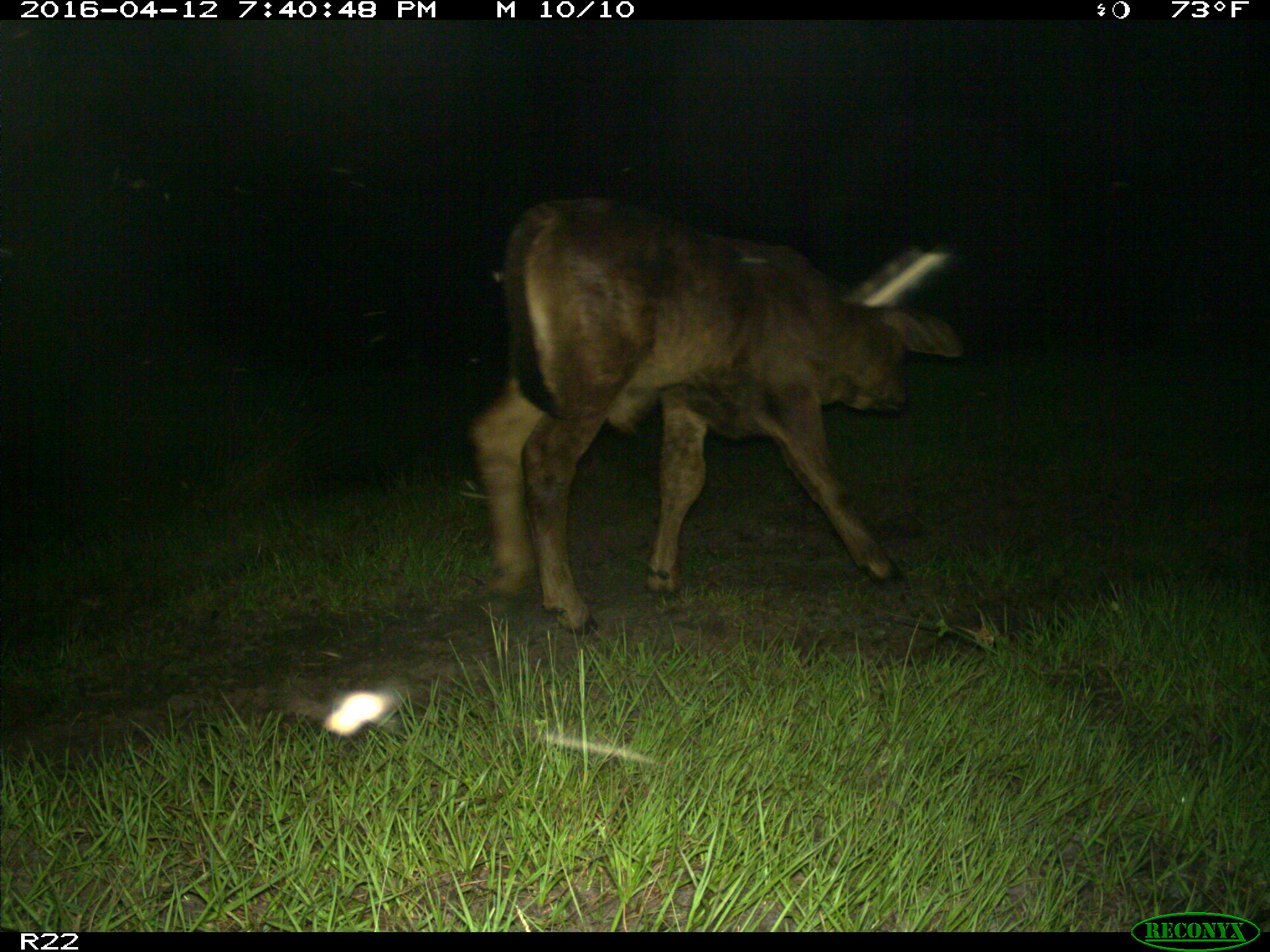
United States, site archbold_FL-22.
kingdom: Animalia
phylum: Chordata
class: Mammalia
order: Artiodactyla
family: Bovidae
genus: Bos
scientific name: Bos taurus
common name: domestic cow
Bos taurus (domestic cow).